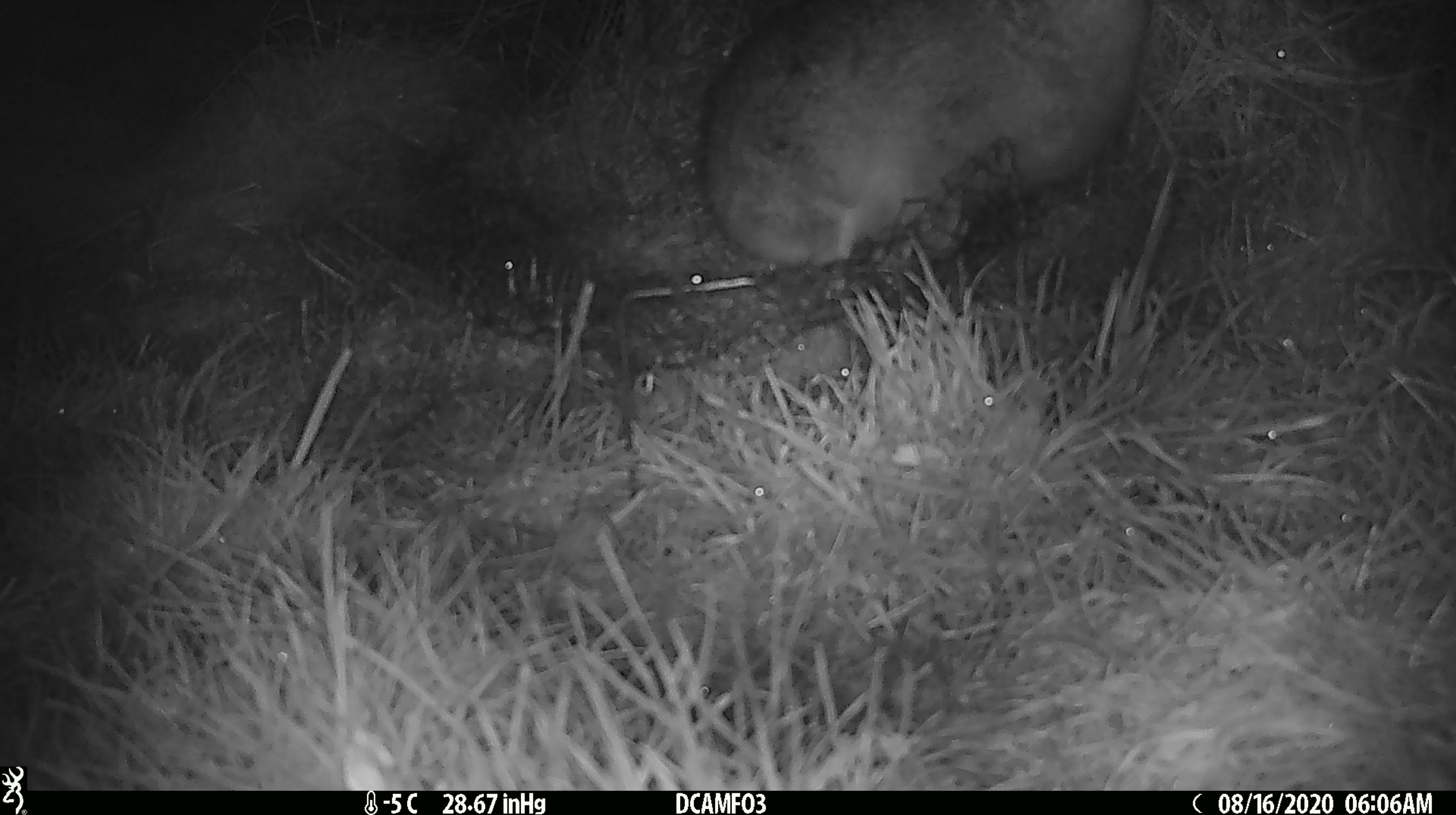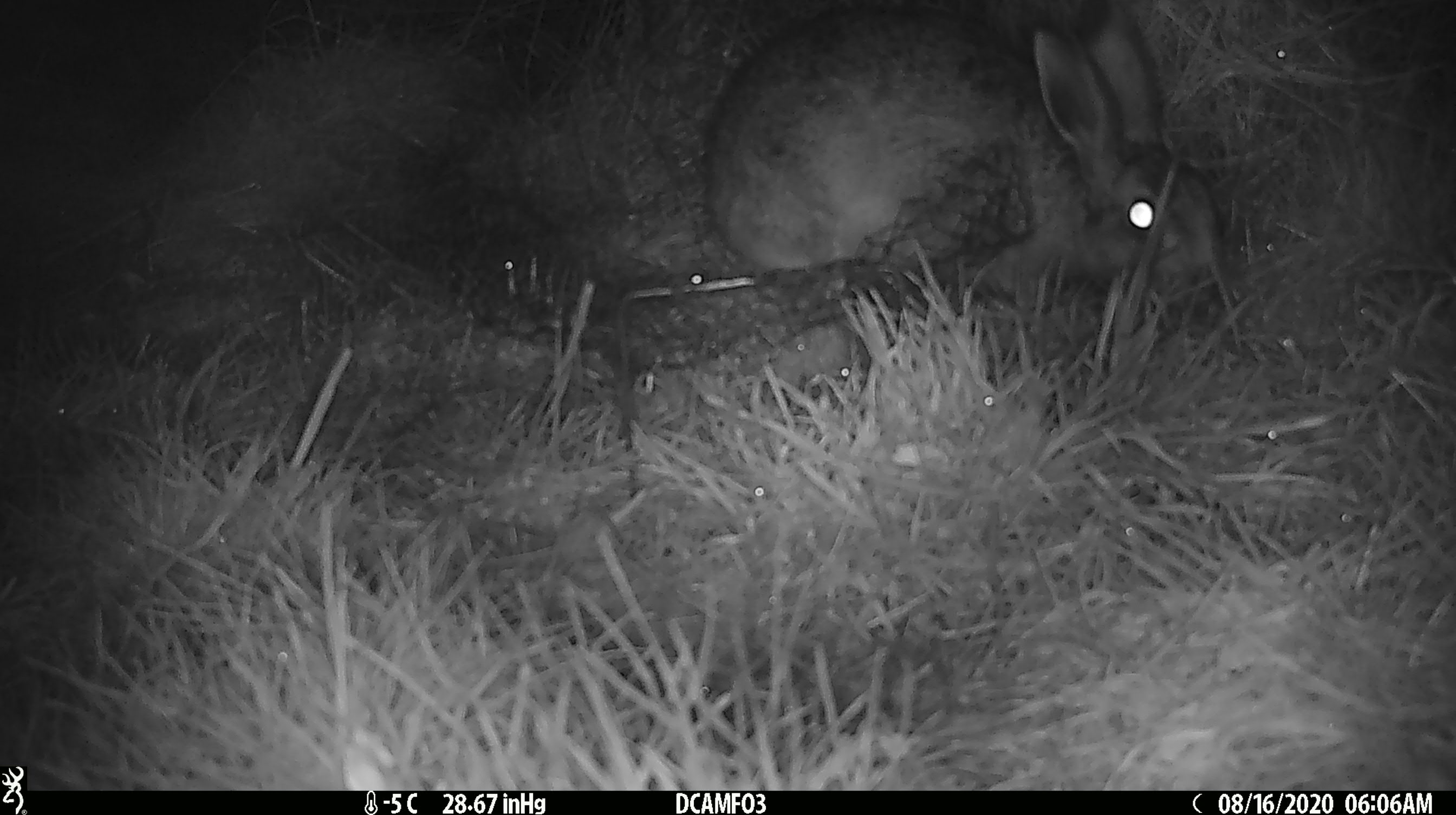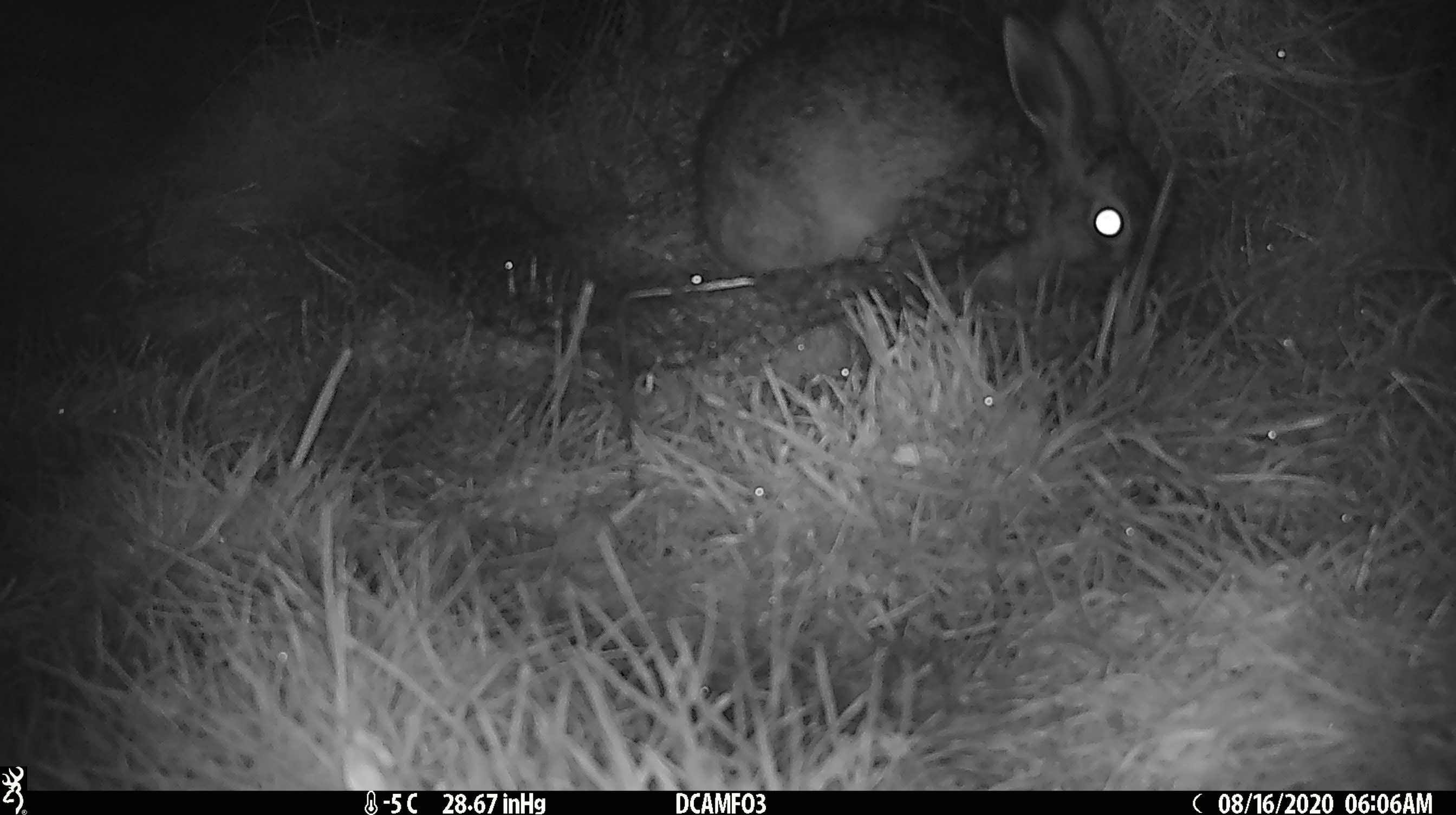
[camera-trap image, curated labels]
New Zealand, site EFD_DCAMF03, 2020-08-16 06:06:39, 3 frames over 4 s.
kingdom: Animalia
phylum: Chordata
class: Mammalia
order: Lagomorpha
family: Leporidae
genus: Lepus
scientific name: Lepus europaeus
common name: brown hare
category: hare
Hare (brown hare) (Lepus europaeus).